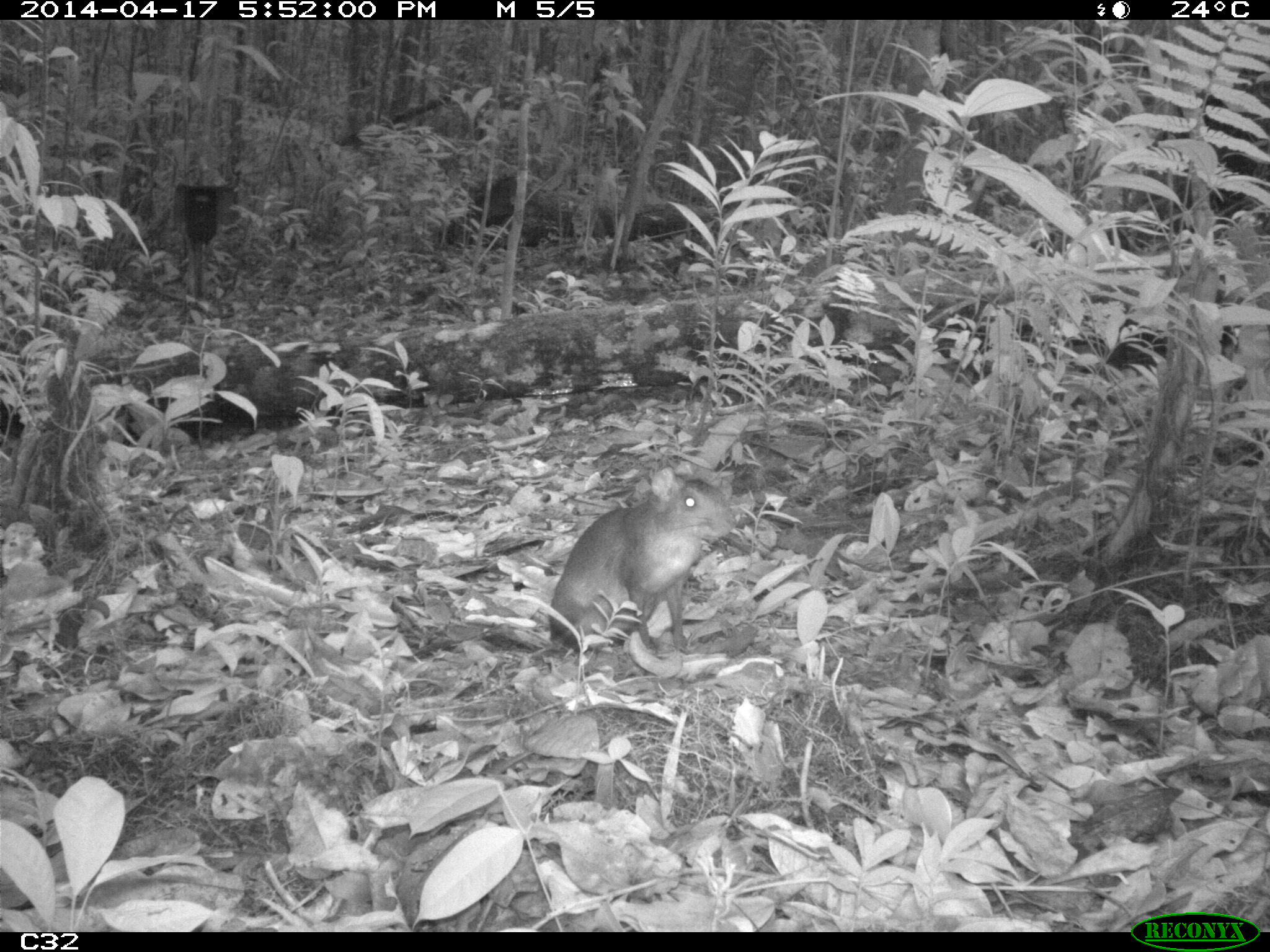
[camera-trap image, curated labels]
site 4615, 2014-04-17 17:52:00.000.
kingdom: Animalia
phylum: Chordata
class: Mammalia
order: Rodentia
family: Dasyproctidae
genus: Myoprocta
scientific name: Myoprocta pratti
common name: green acouchi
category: myoprocta pratii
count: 1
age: adult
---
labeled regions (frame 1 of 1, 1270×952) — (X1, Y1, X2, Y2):
myoprocta pratii: (546, 477, 739, 656)